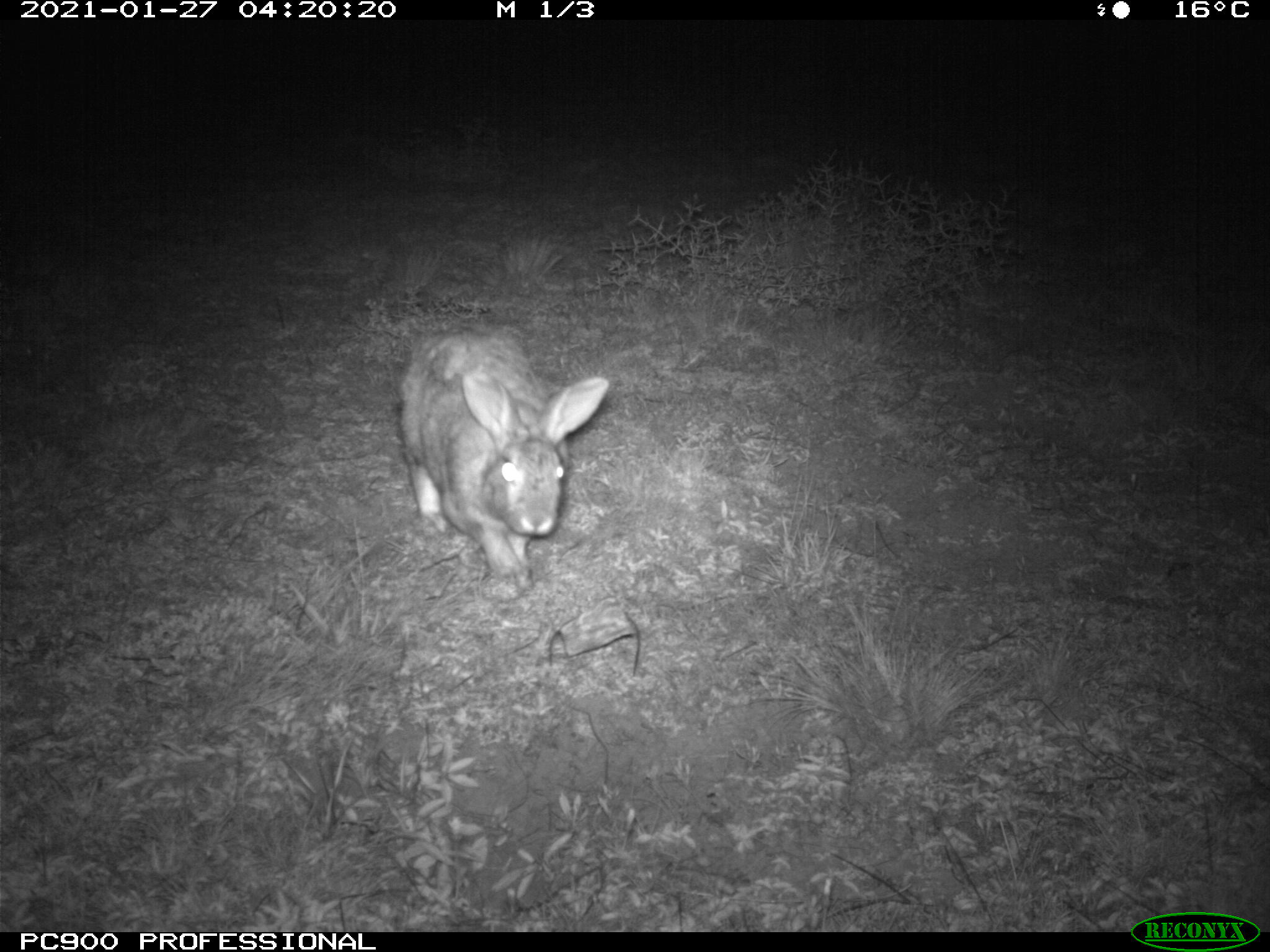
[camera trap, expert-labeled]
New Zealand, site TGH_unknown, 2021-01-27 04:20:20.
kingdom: Animalia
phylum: Chordata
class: Mammalia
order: Lagomorpha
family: Leporidae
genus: Oryctolagus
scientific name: Oryctolagus cuniculus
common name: european rabbit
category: rabbit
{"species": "rabbit (european rabbit) (Oryctolagus cuniculus)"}